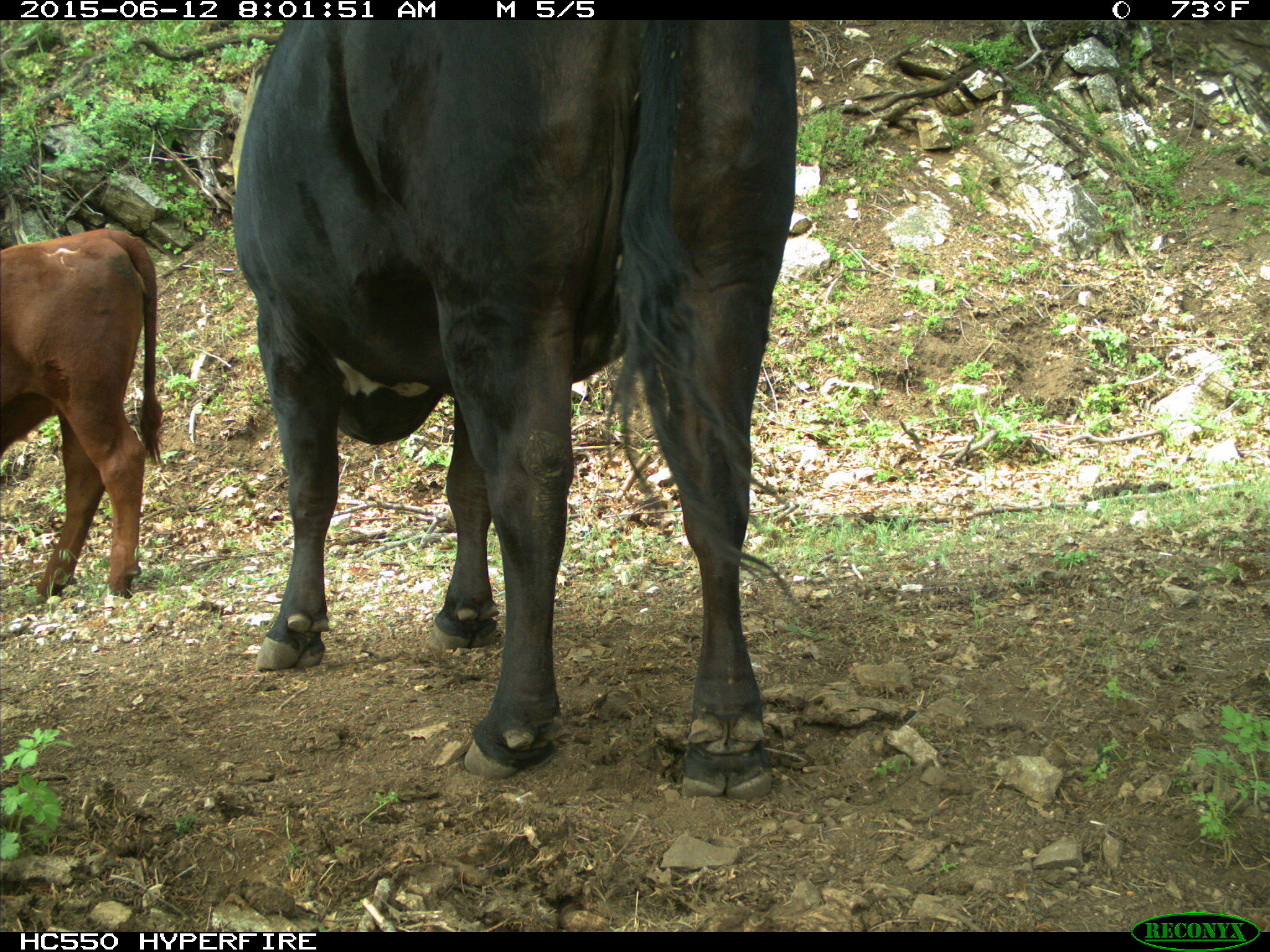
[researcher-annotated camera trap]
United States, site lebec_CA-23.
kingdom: Animalia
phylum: Chordata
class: Mammalia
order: Artiodactyla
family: Bovidae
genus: Bos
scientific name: Bos taurus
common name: domestic cow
Bos taurus (domestic cow).